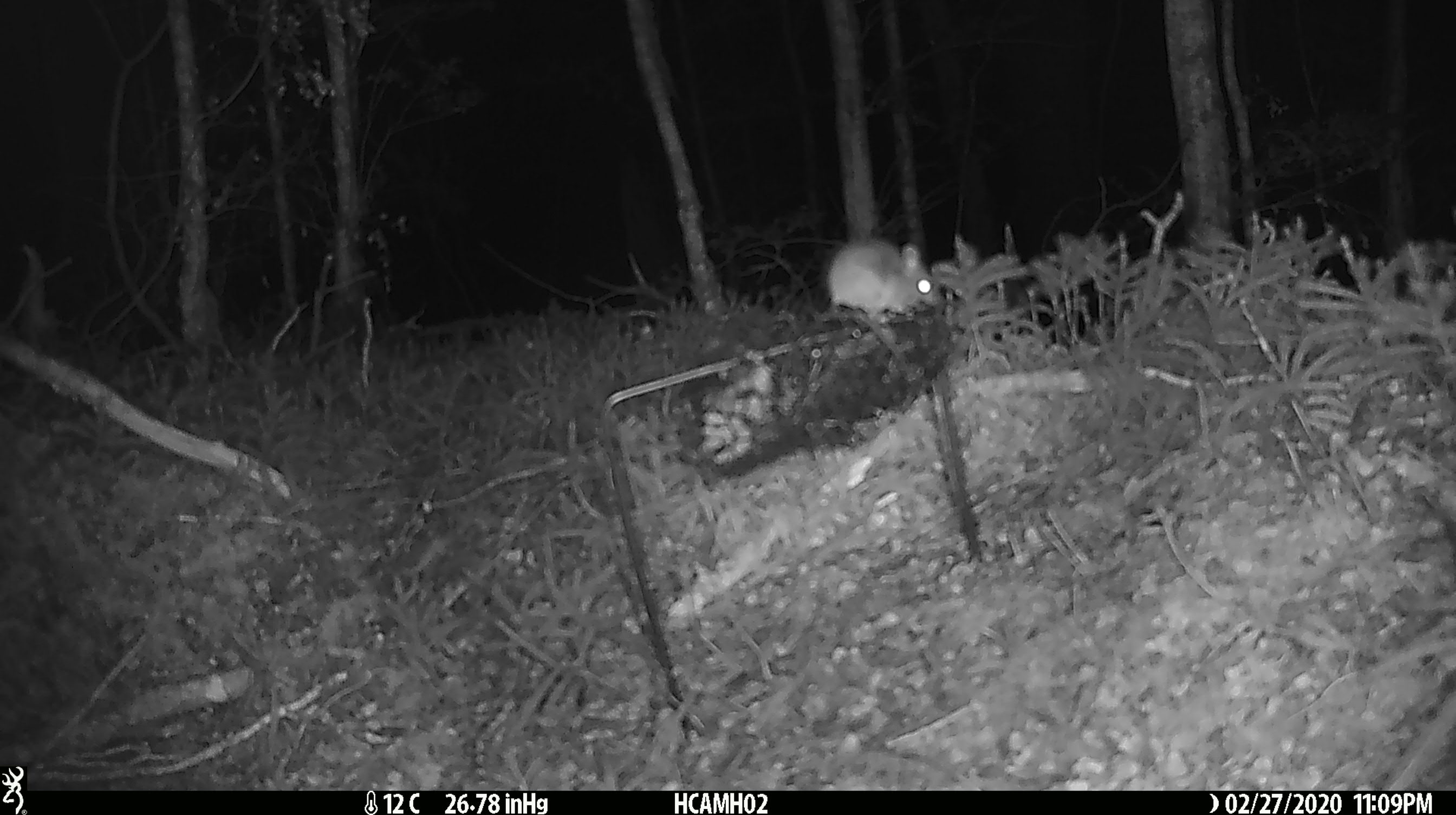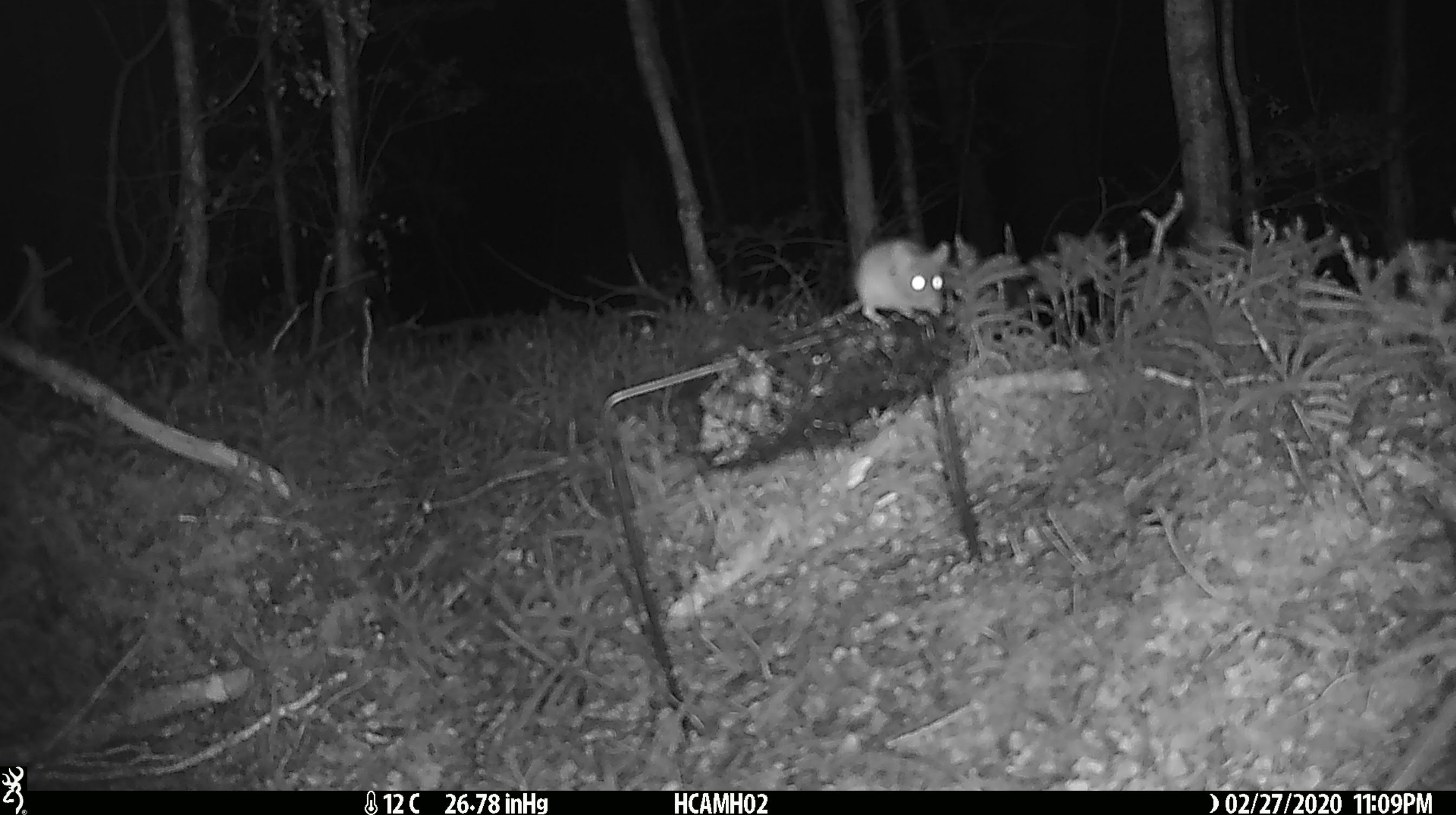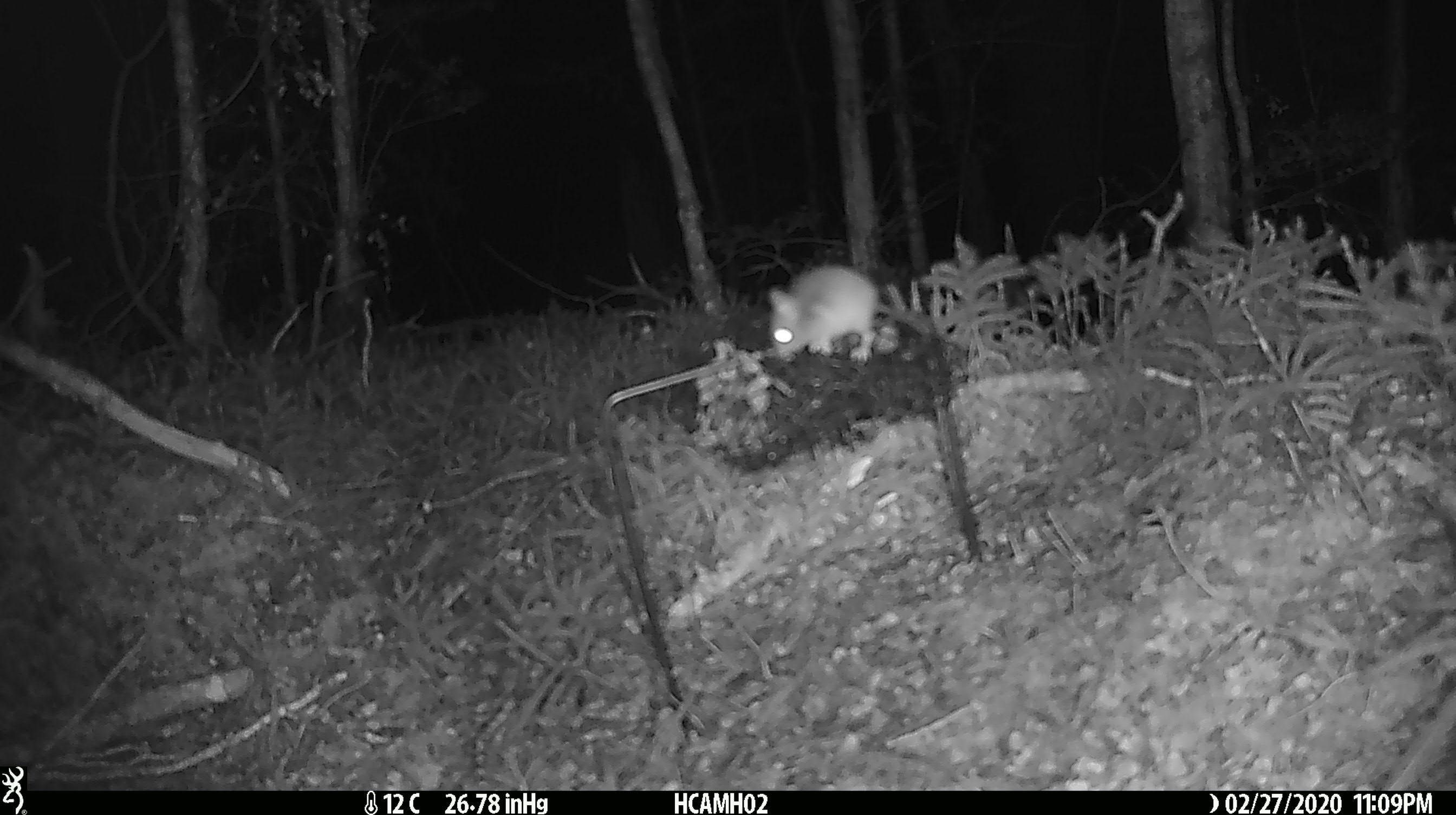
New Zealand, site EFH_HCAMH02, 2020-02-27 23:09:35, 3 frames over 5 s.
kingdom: Animalia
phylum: Chordata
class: Mammalia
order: Rodentia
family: Muridae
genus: Mus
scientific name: Mus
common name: mouse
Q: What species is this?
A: Mouse (Mus).